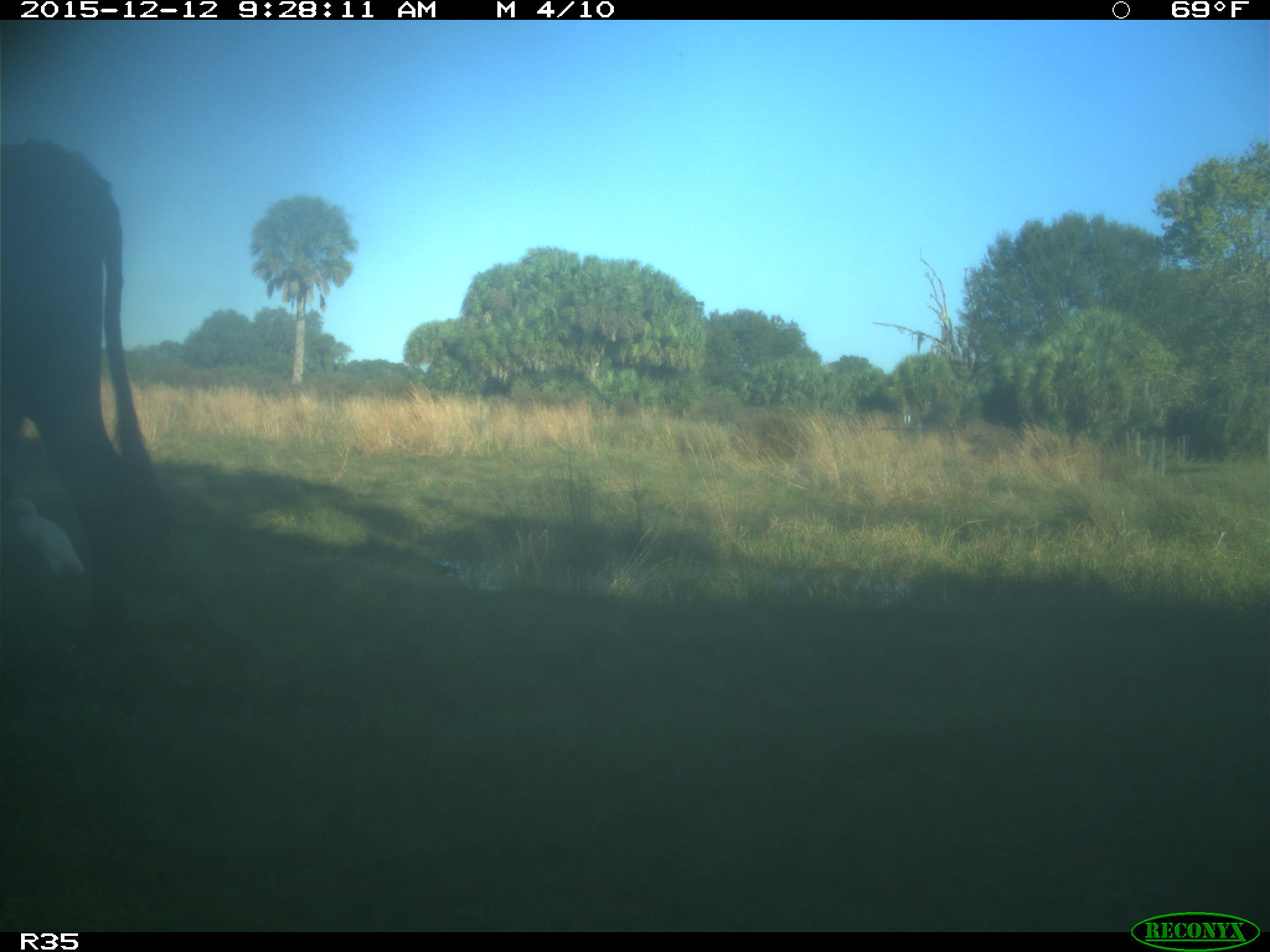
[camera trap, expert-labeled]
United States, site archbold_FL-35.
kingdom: Animalia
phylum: Chordata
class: Mammalia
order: Artiodactyla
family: Bovidae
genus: Bos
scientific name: Bos taurus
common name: domestic cow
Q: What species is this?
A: Bos taurus (domestic cow).